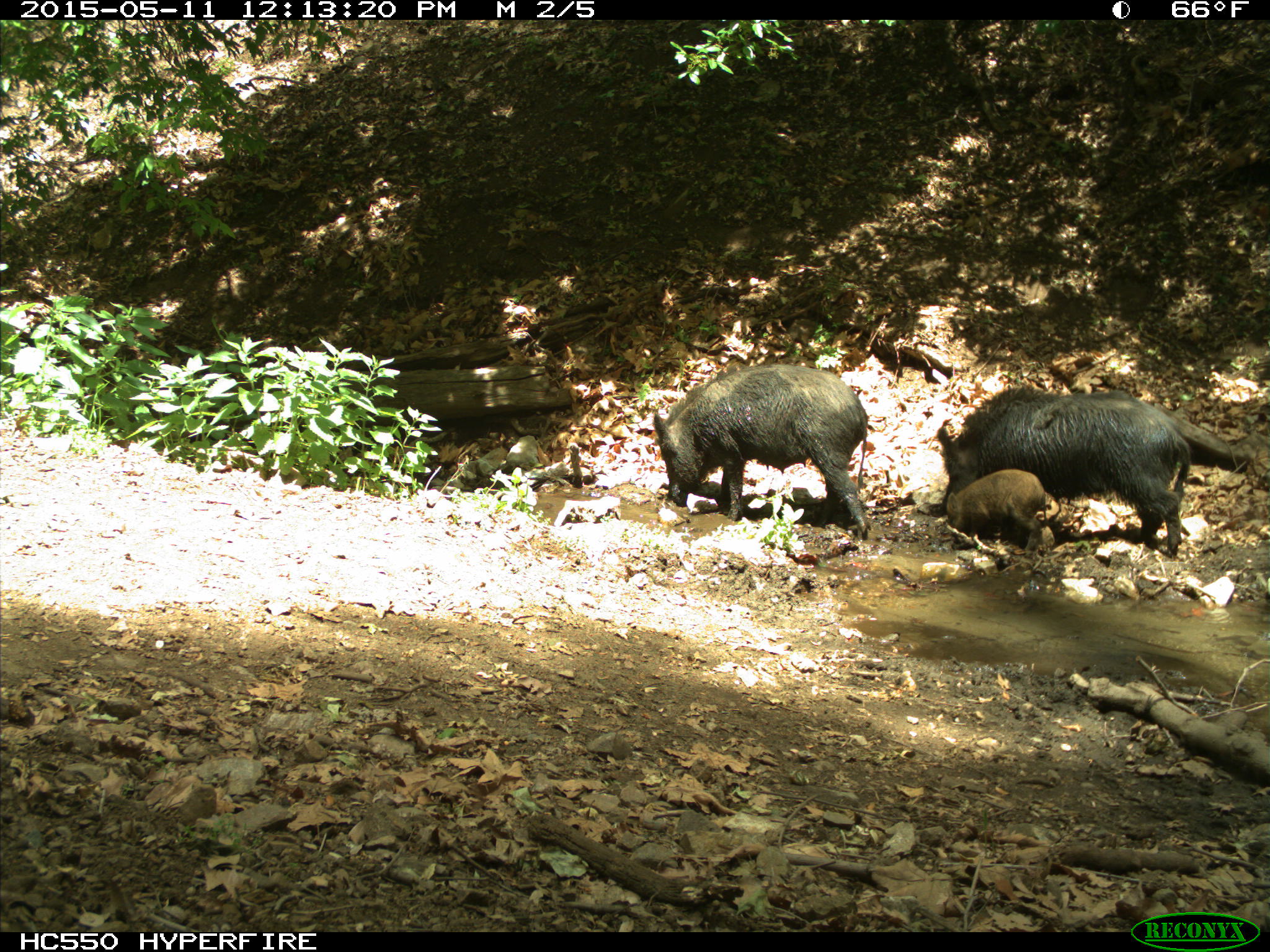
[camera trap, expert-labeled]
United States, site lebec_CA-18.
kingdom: Animalia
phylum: Chordata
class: Mammalia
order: Artiodactyla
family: Suidae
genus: Sus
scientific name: Sus scrofa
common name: wild boar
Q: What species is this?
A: Sus scrofa (wild boar).